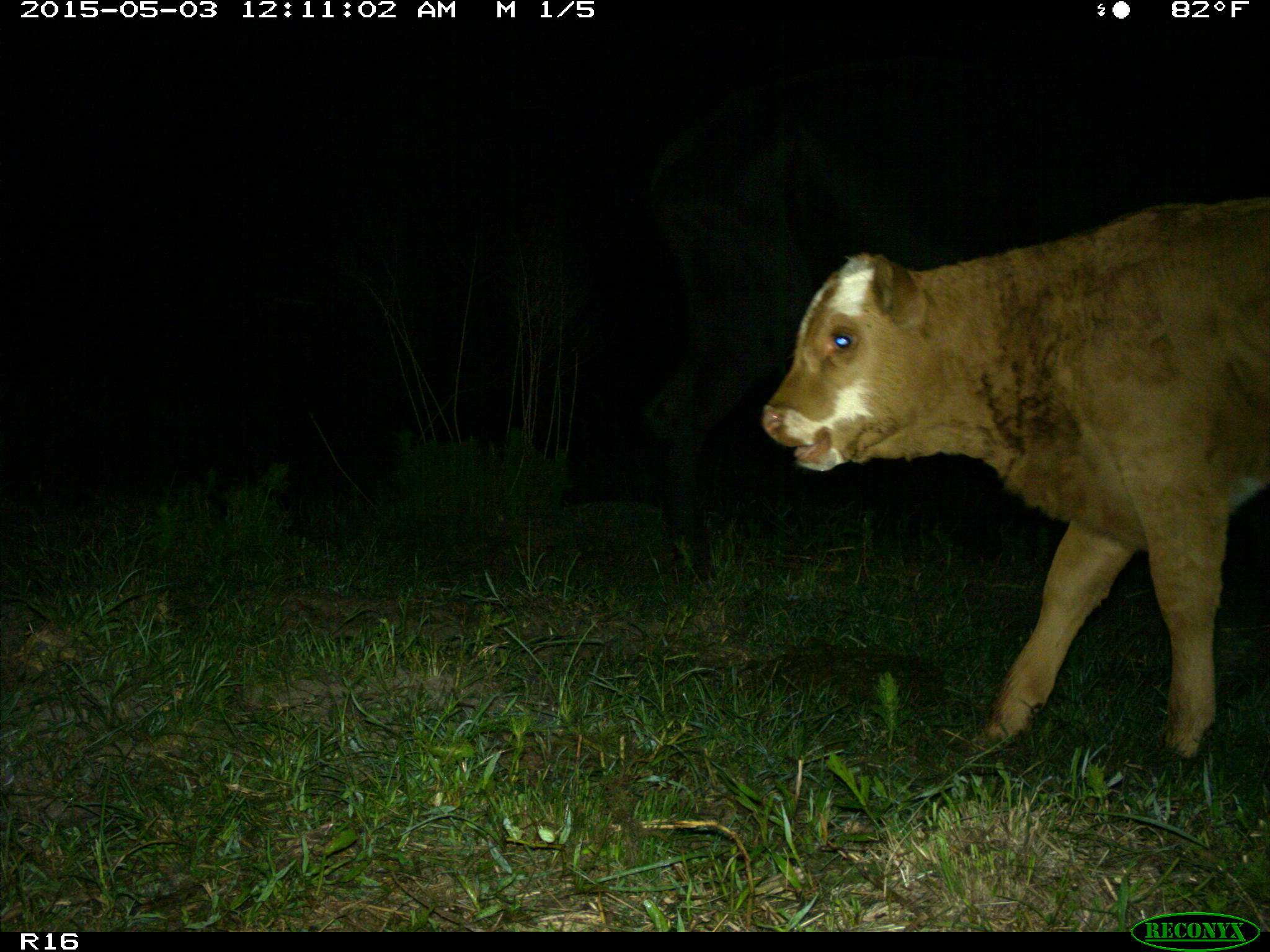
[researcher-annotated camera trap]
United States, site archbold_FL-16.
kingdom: Animalia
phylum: Chordata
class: Mammalia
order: Artiodactyla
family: Bovidae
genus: Bos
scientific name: Bos taurus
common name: domestic cow